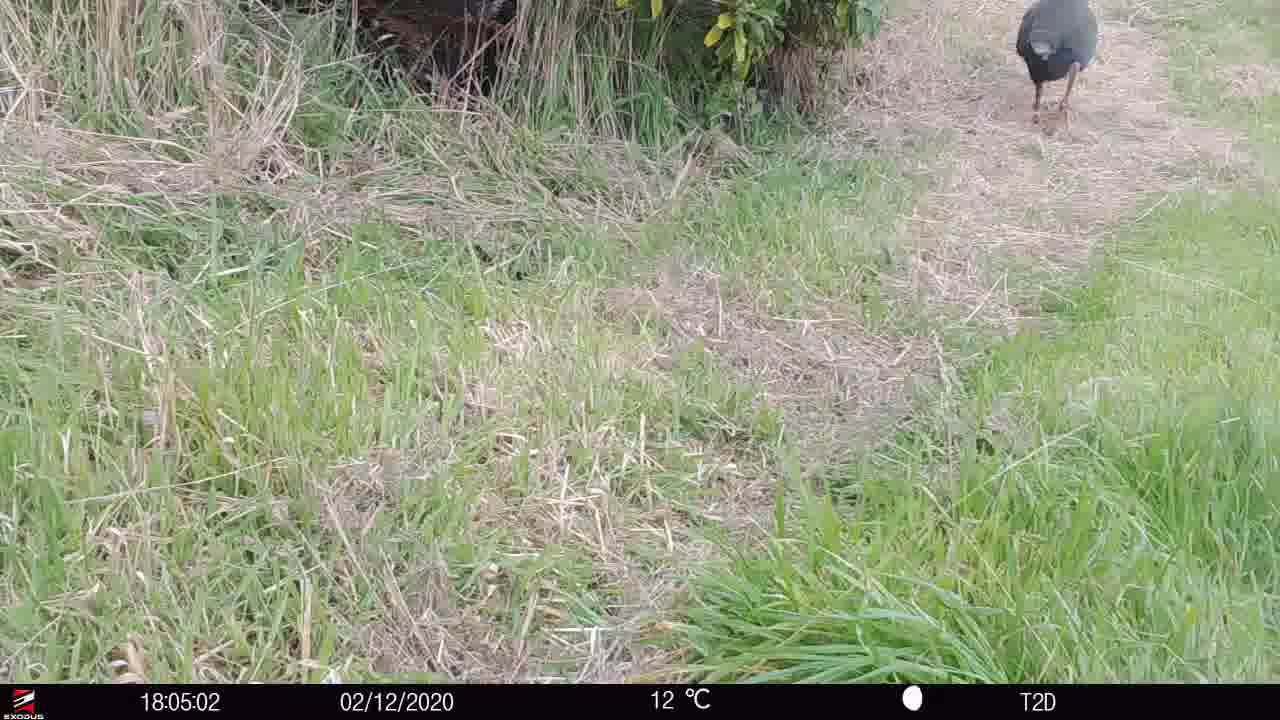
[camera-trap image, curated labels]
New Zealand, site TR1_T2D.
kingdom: Animalia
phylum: Chordata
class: Aves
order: Gruiformes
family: Rallidae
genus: Porphyrio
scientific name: Porphyrio mantelli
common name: takahe